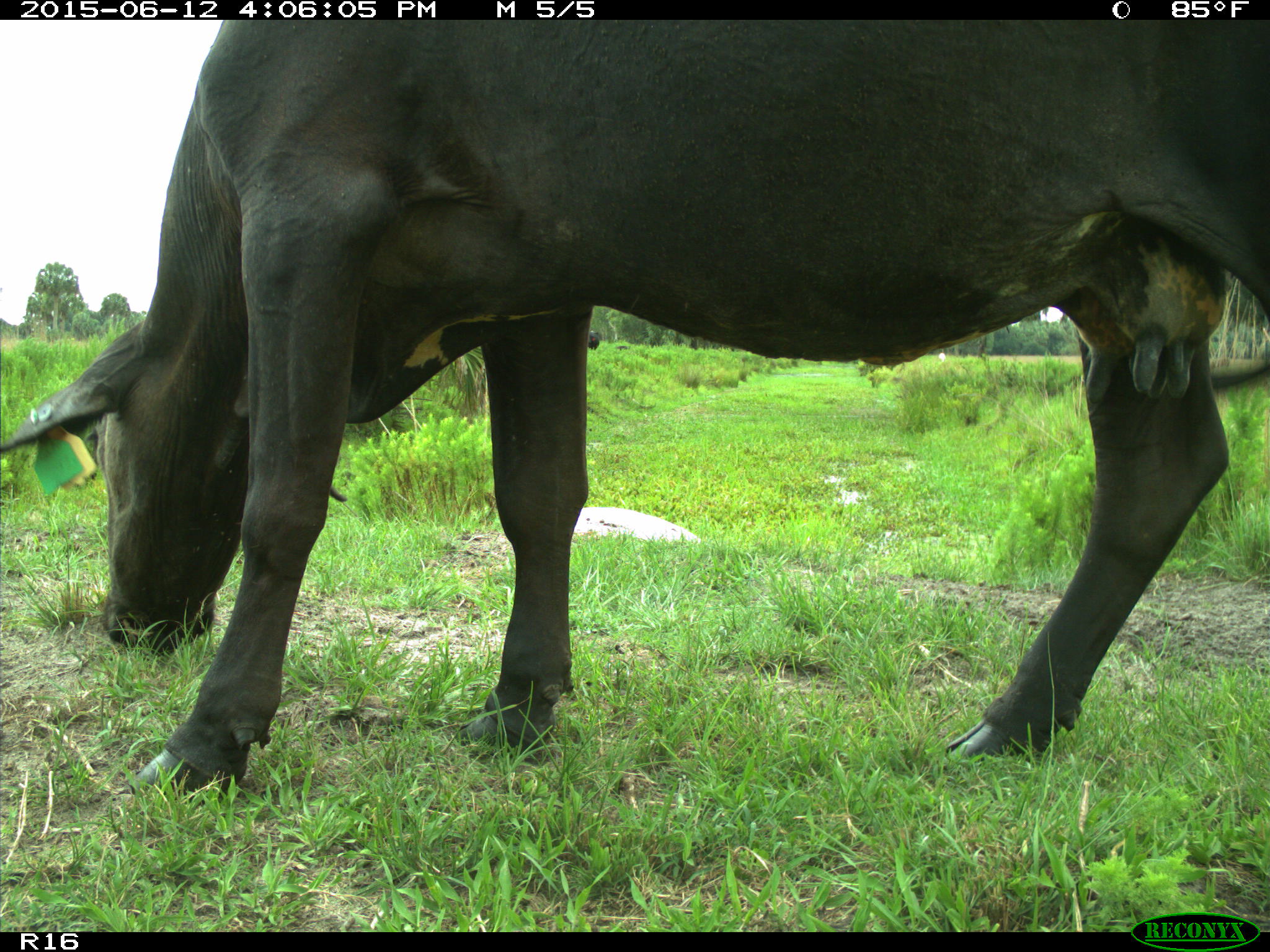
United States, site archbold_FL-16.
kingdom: Animalia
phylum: Chordata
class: Mammalia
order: Artiodactyla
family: Bovidae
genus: Bos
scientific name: Bos taurus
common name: domestic cow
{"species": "Bos taurus (domestic cow)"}